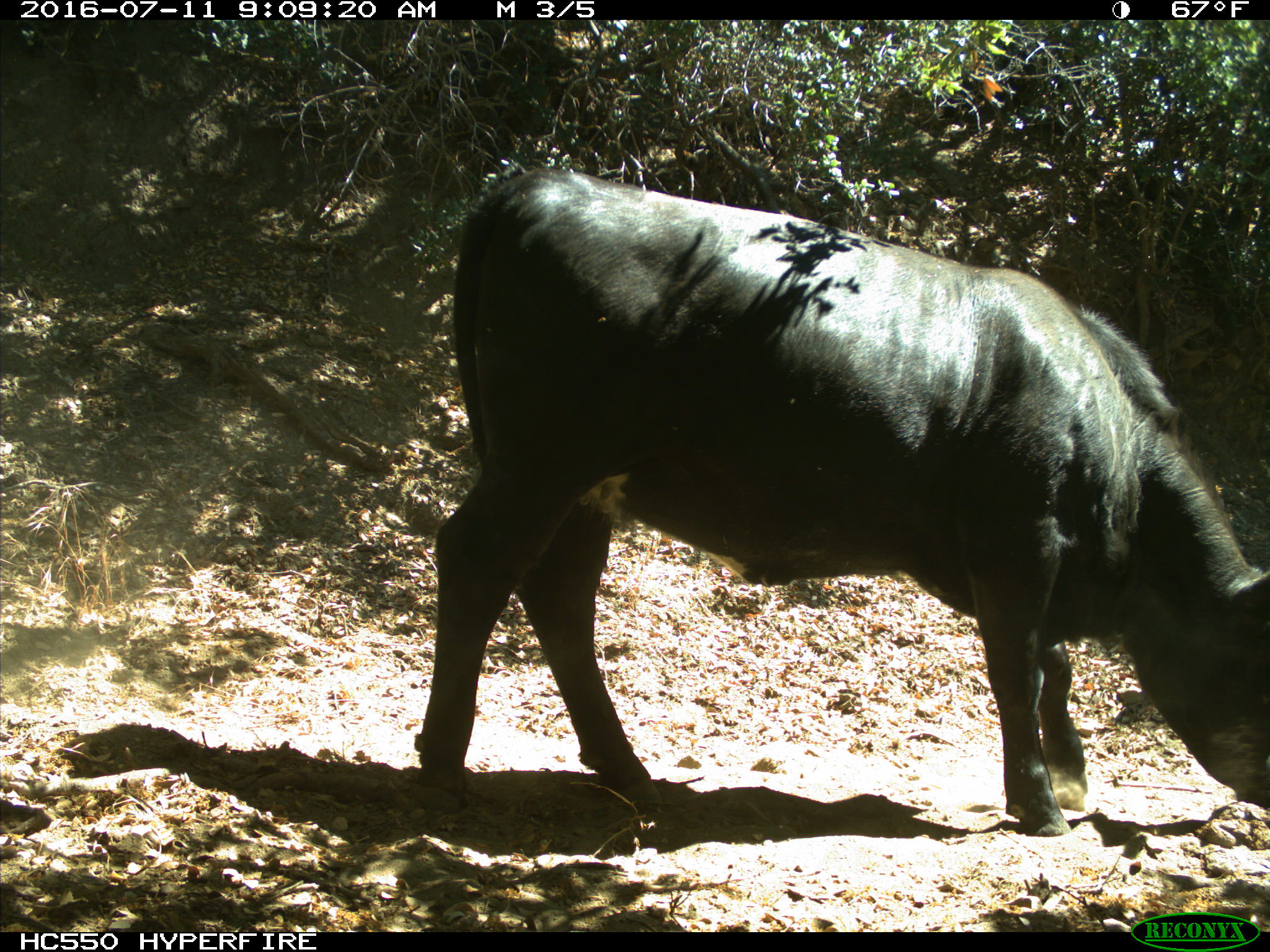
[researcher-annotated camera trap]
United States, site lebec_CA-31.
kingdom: Animalia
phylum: Chordata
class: Mammalia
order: Artiodactyla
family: Bovidae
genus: Bos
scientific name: Bos taurus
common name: domestic cow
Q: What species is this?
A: Bos taurus (domestic cow).